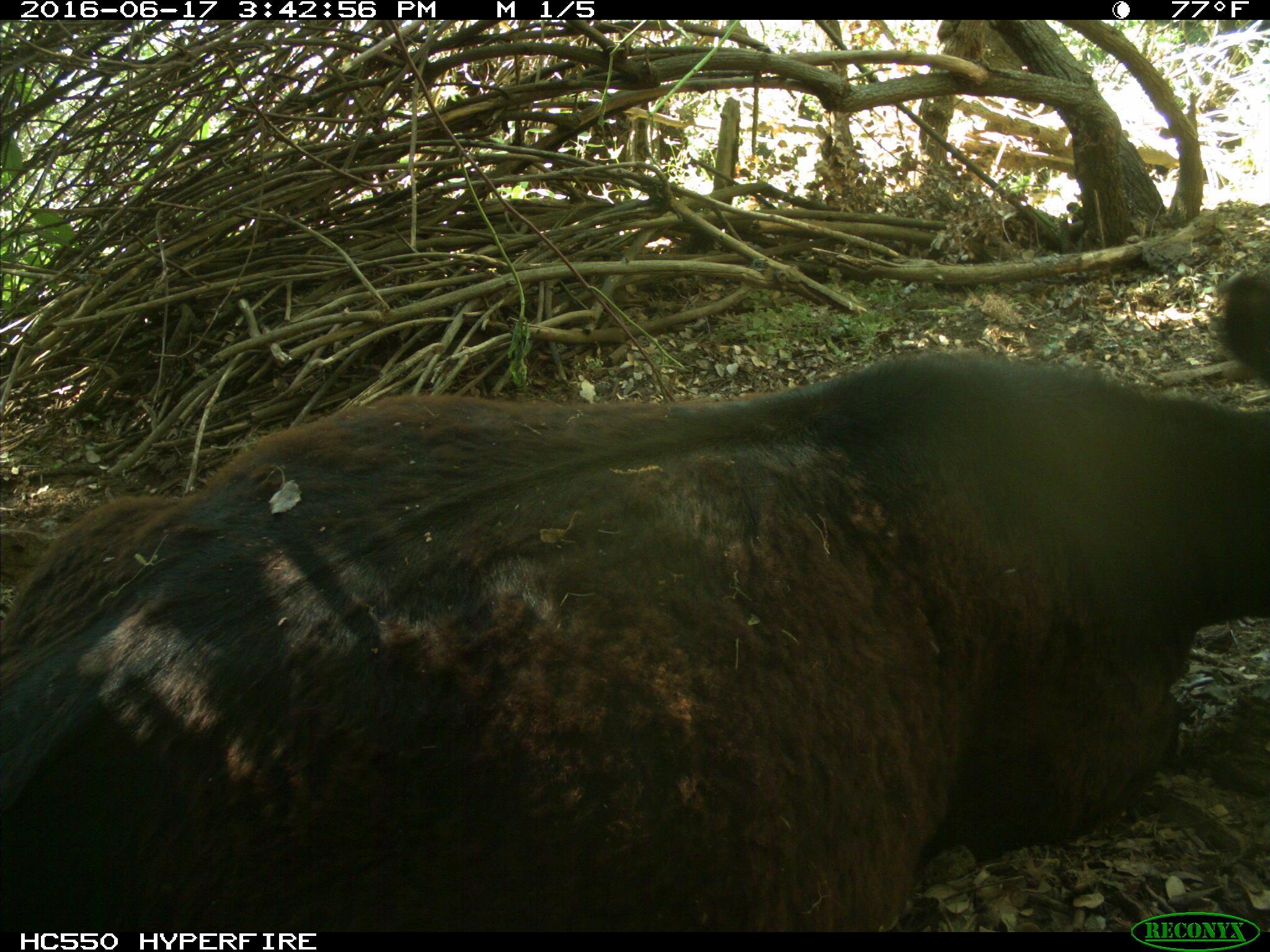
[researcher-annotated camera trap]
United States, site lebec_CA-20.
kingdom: Animalia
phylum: Chordata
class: Mammalia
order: Artiodactyla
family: Bovidae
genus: Bos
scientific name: Bos taurus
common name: domestic cow